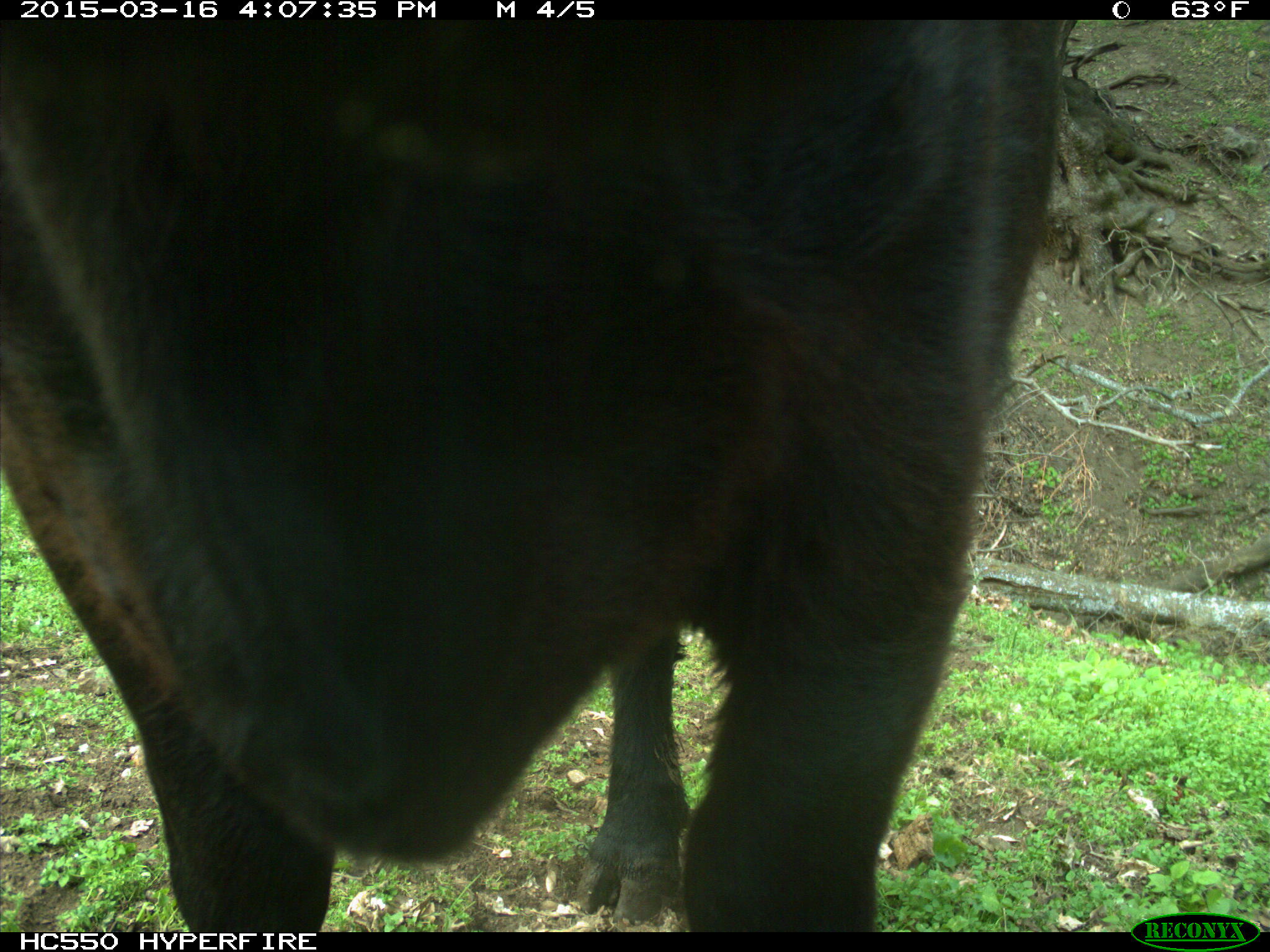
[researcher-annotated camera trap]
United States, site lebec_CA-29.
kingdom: Animalia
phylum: Chordata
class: Mammalia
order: Artiodactyla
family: Bovidae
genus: Bos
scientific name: Bos taurus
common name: domestic cow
Bos taurus (domestic cow).